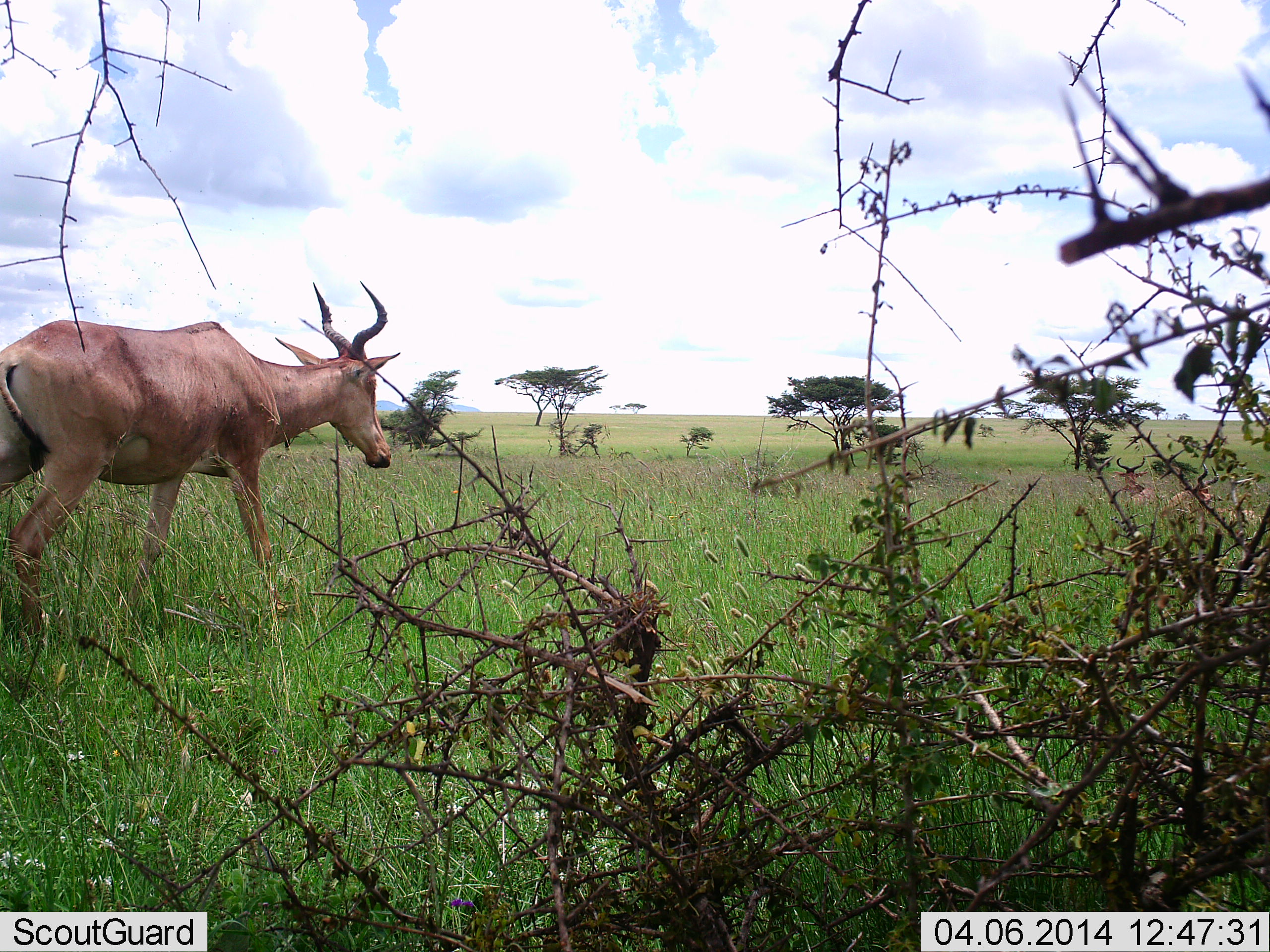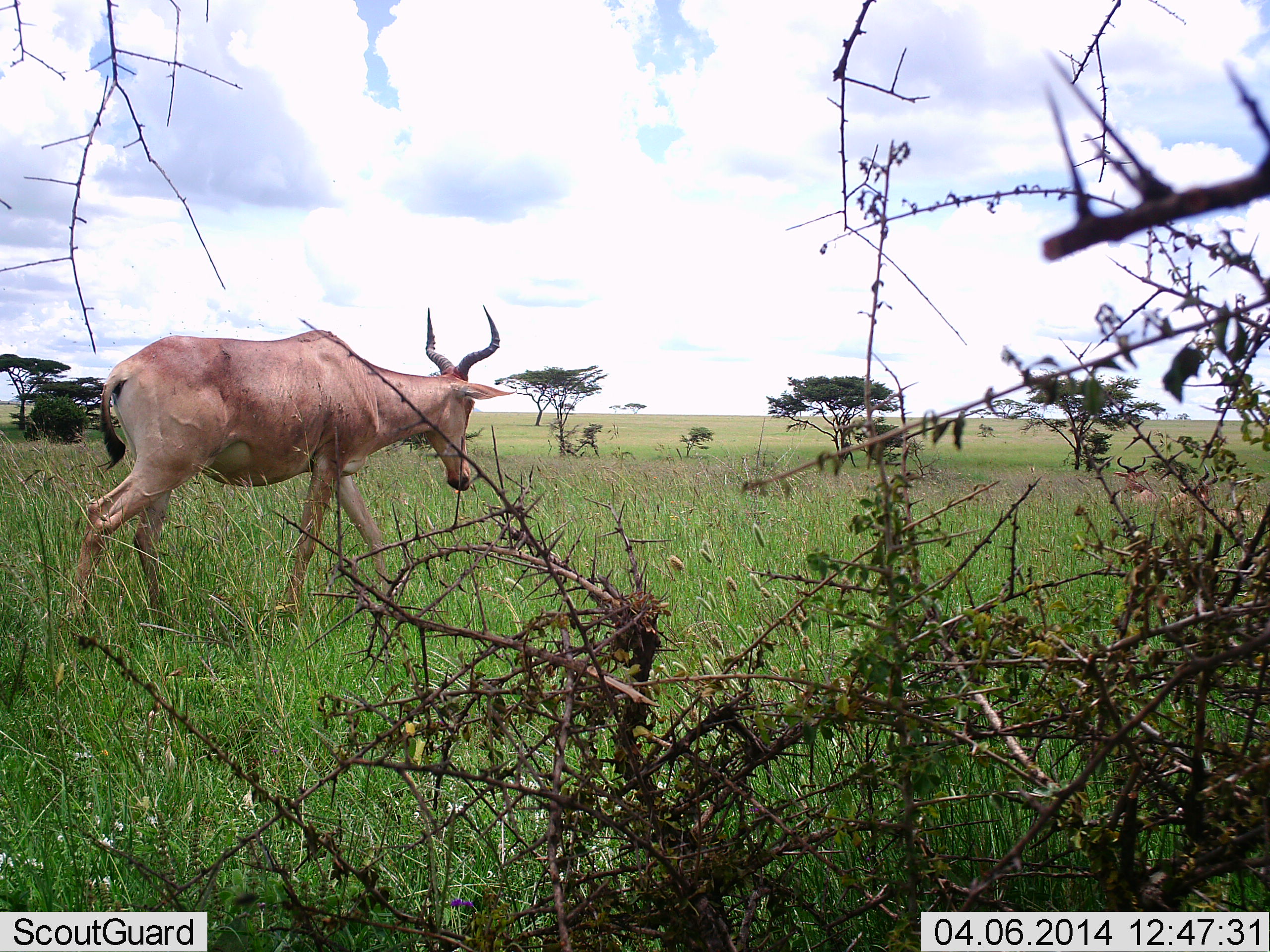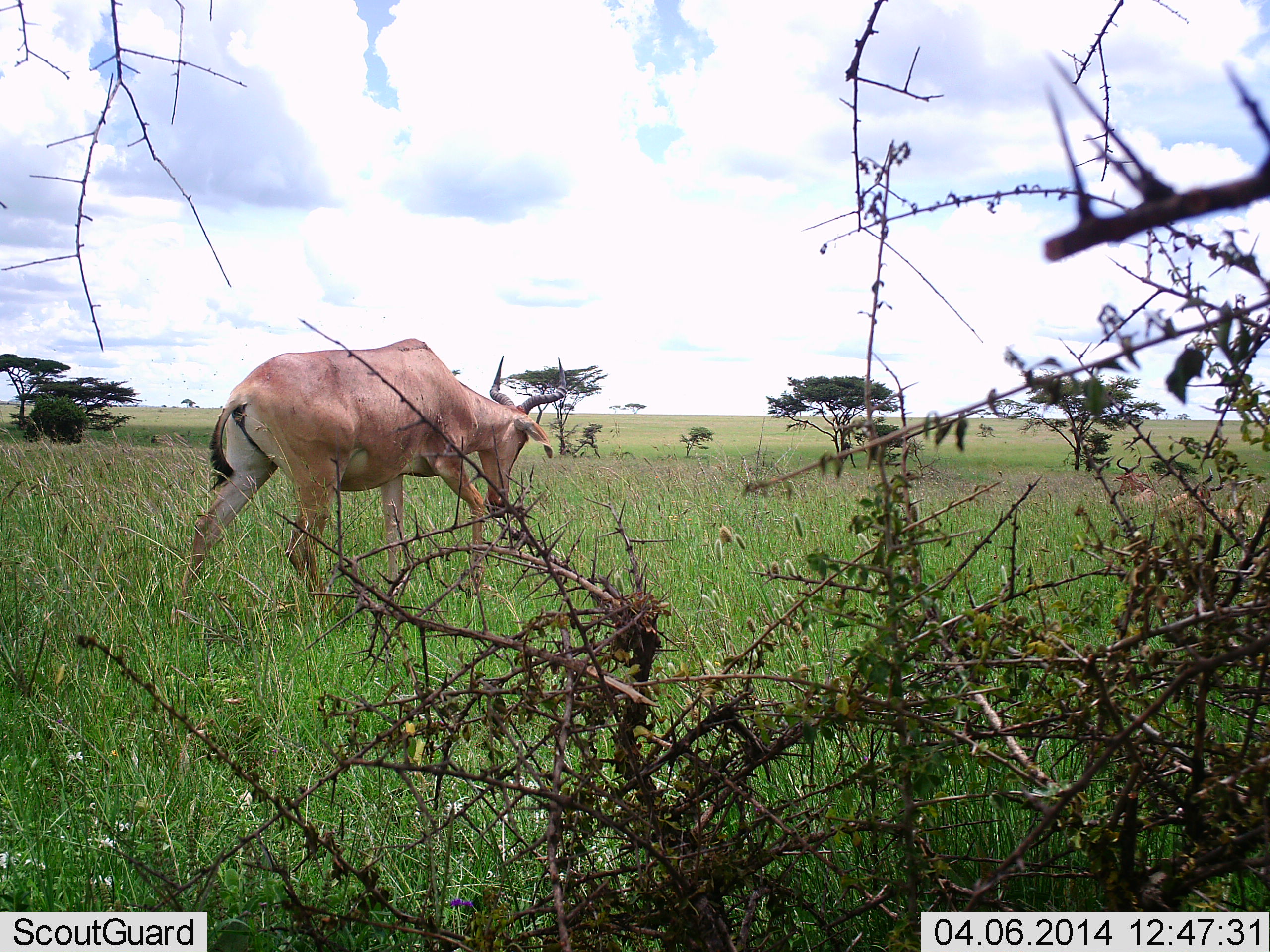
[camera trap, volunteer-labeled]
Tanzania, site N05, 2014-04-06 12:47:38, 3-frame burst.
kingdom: Animalia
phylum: Chordata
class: Mammalia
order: Artiodactyla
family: Bovidae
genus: Alcelaphus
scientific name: Alcelaphus buselaphus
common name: hartebeest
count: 1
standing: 0%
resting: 30%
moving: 100%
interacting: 0%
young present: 0%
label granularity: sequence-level